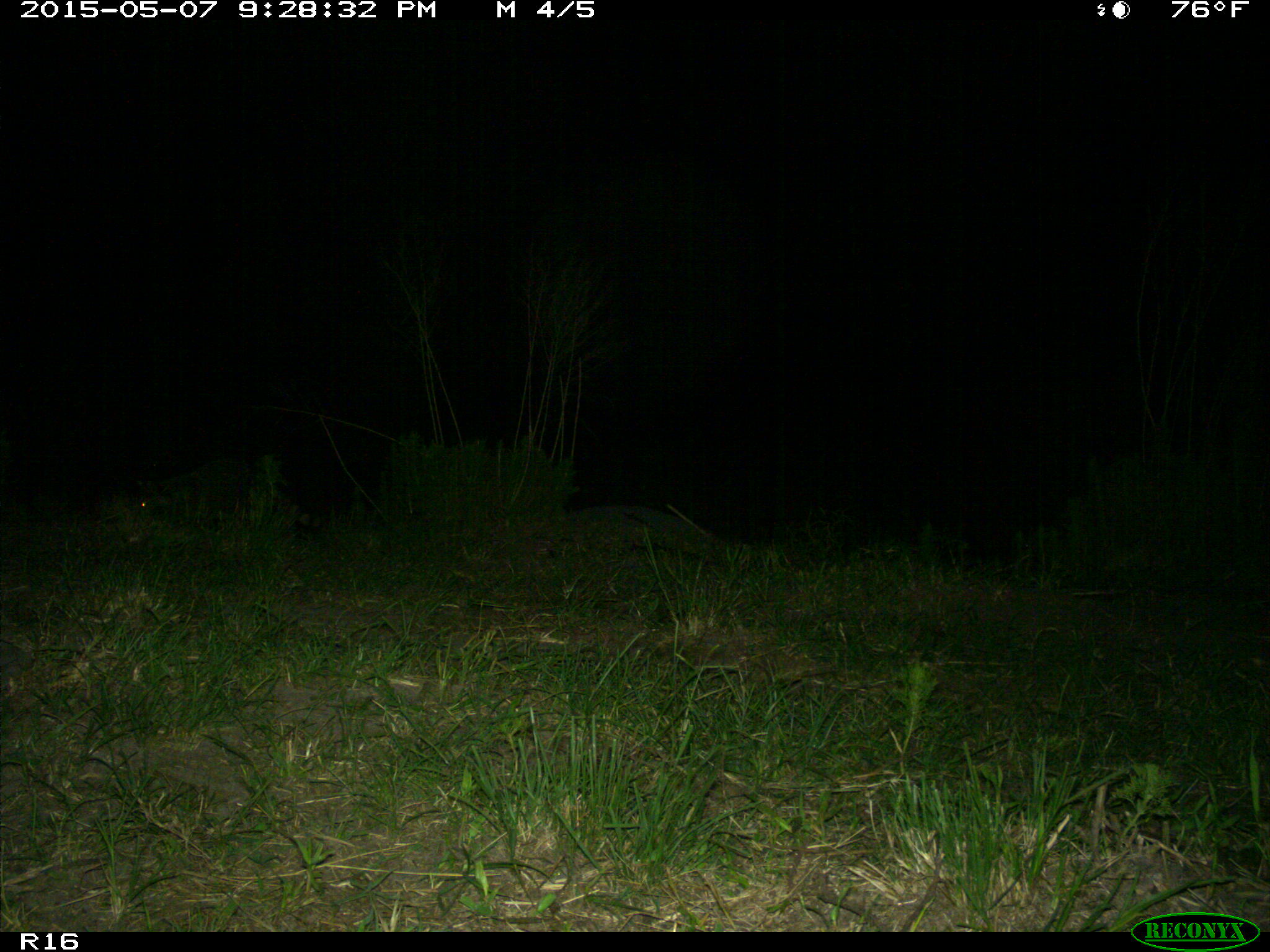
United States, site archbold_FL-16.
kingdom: Animalia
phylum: Chordata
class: Mammalia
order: Artiodactyla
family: Bovidae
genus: Bos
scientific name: Bos taurus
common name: domestic cow